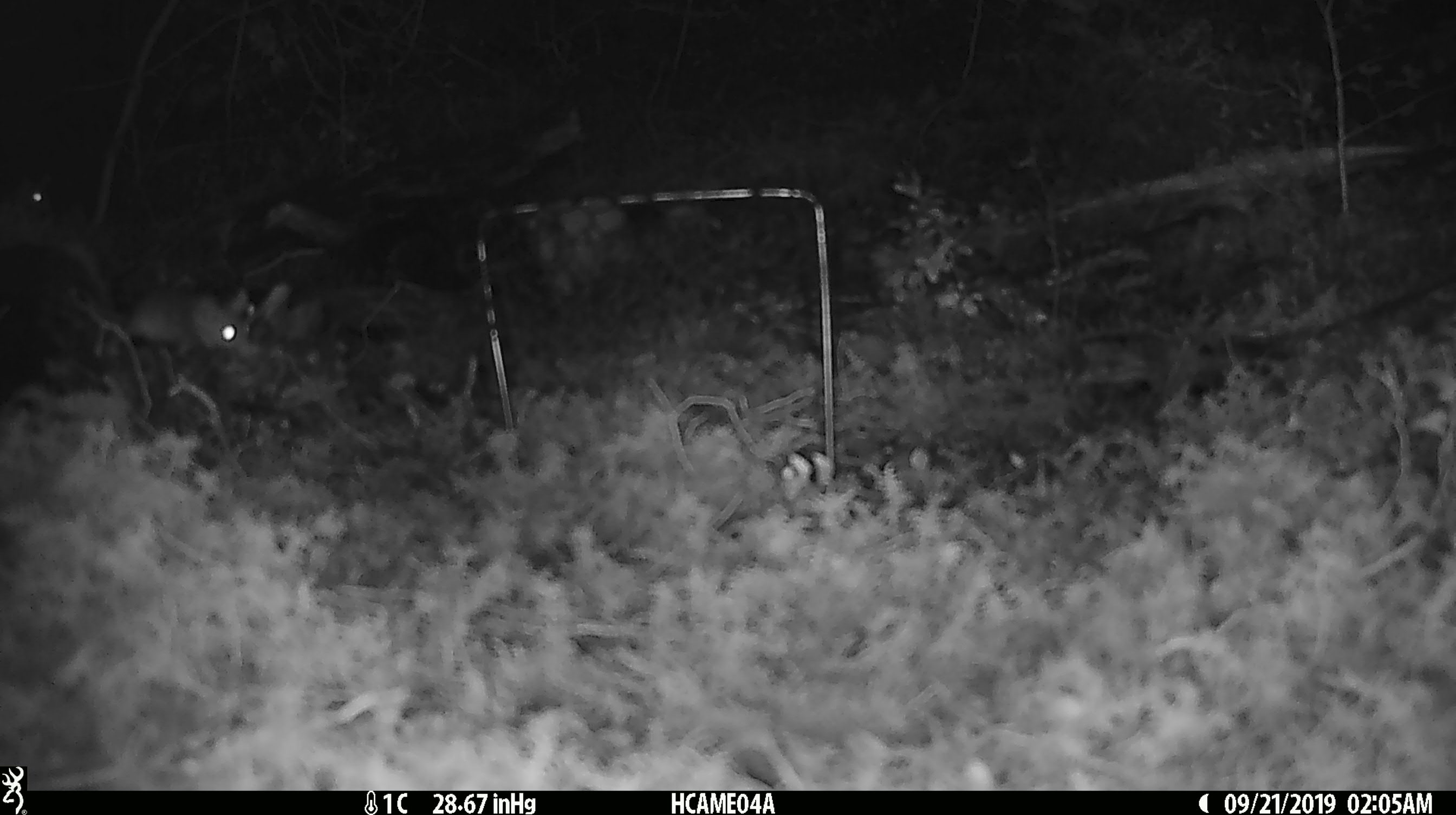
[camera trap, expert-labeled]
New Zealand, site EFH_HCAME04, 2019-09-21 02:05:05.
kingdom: Animalia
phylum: Chordata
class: Mammalia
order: Rodentia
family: Muridae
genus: Mus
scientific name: Mus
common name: mouse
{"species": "mouse (Mus)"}